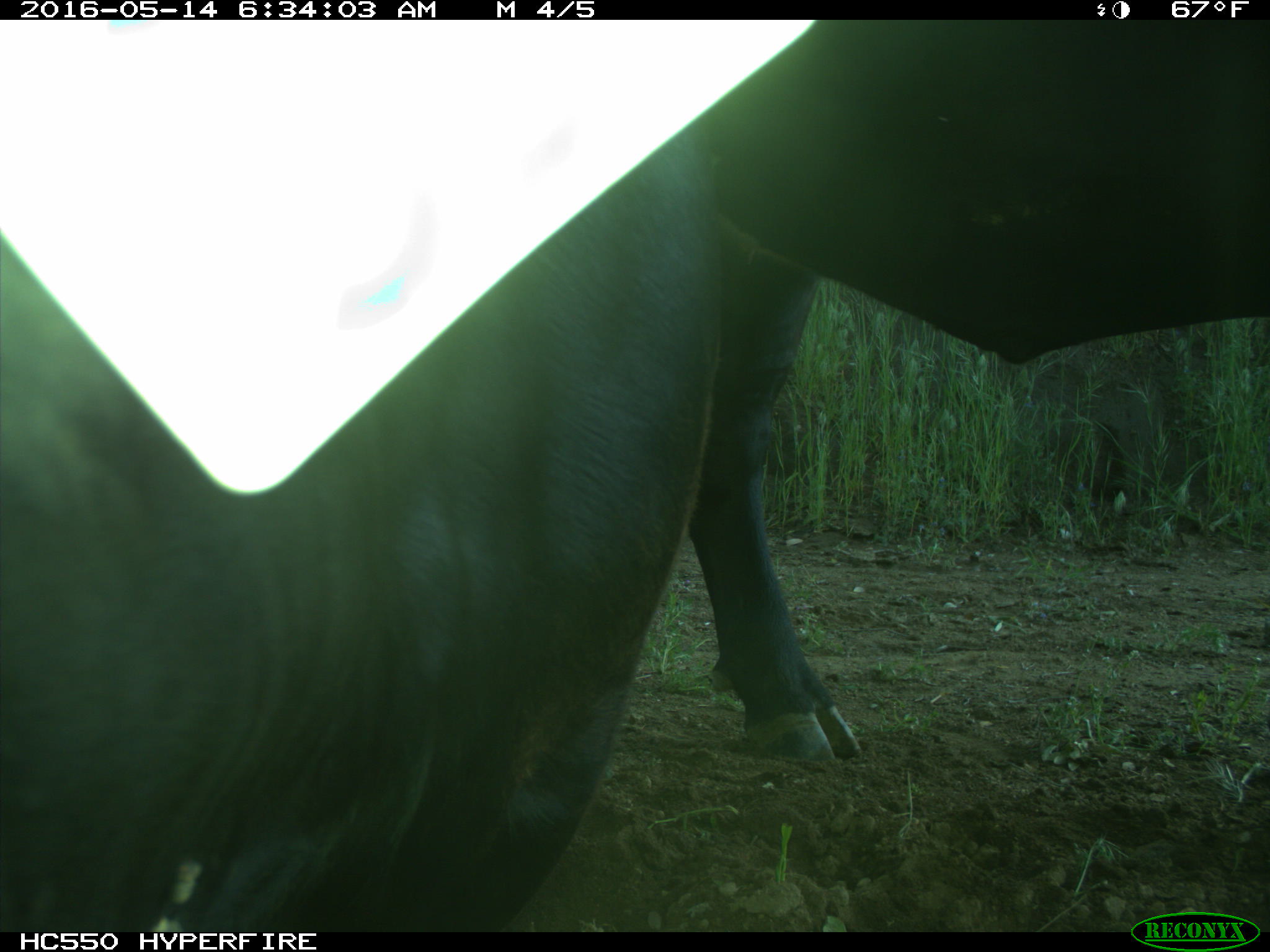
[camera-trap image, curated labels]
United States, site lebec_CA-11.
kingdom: Animalia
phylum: Chordata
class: Mammalia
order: Artiodactyla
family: Bovidae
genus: Bos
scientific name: Bos taurus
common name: domestic cow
Bos taurus (domestic cow).